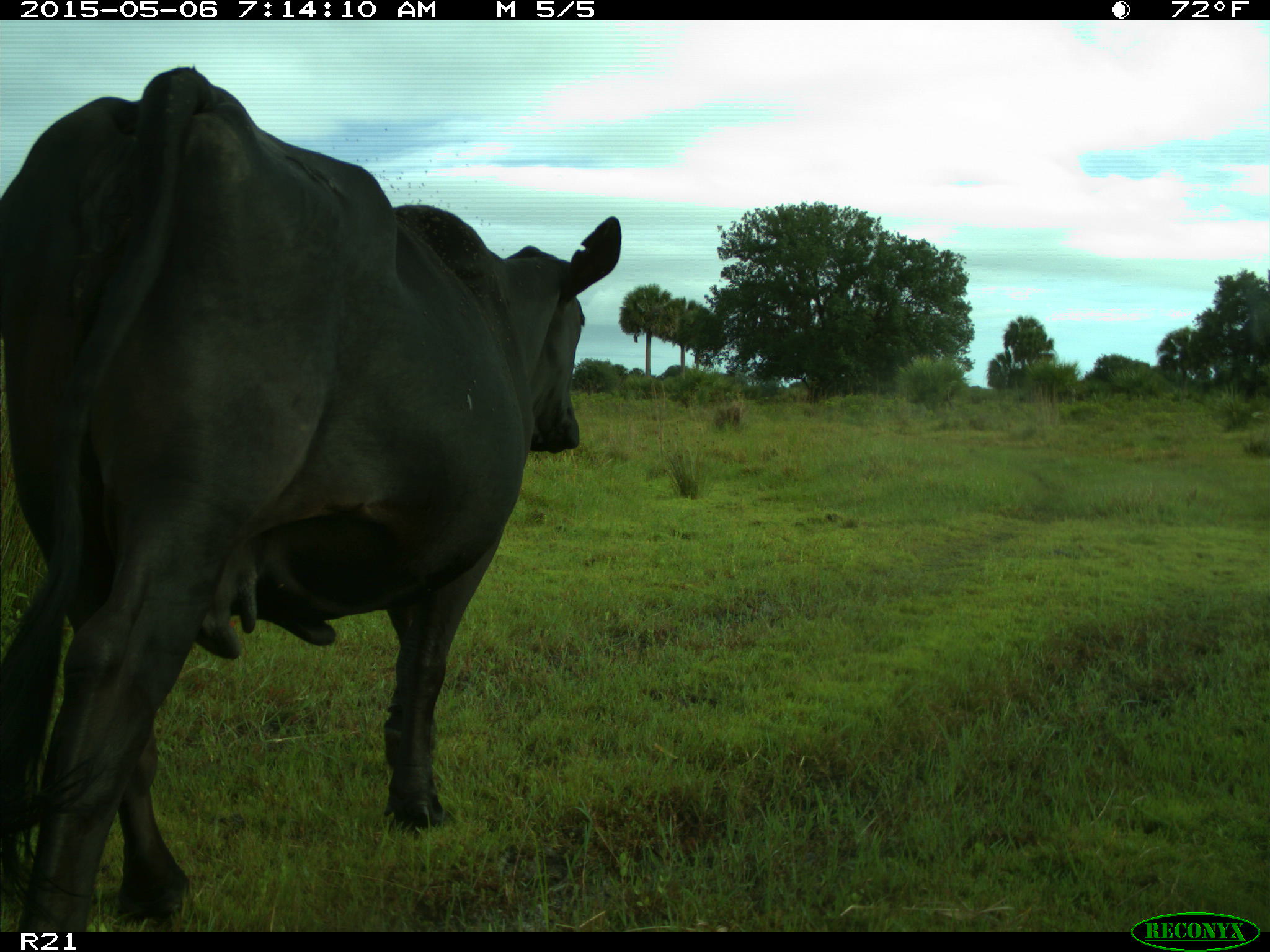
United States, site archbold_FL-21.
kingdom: Animalia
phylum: Chordata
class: Mammalia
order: Artiodactyla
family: Bovidae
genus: Bos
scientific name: Bos taurus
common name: domestic cow